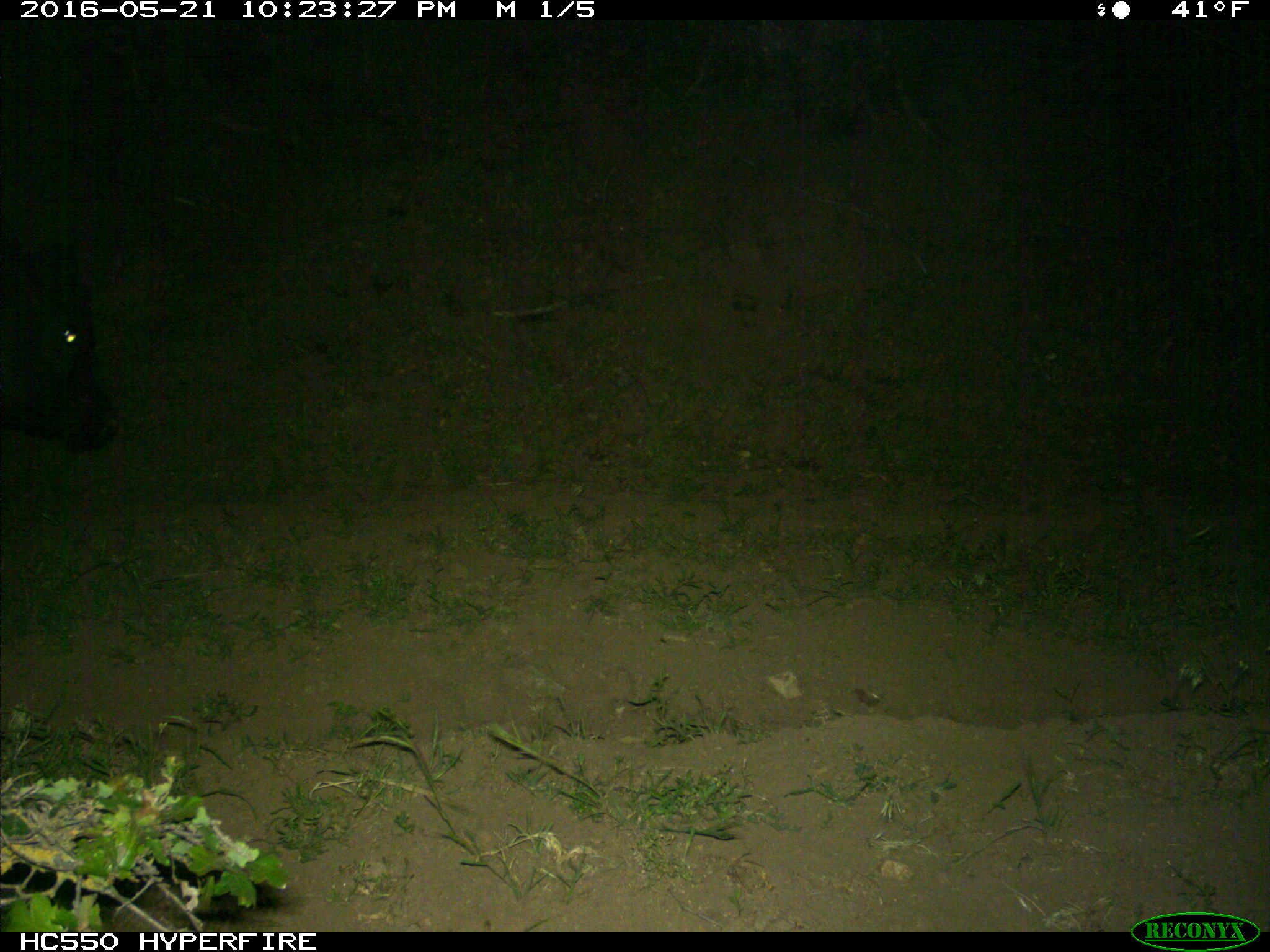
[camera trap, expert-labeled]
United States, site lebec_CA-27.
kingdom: Animalia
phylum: Chordata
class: Mammalia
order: Artiodactyla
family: Bovidae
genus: Bos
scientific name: Bos taurus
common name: domestic cow